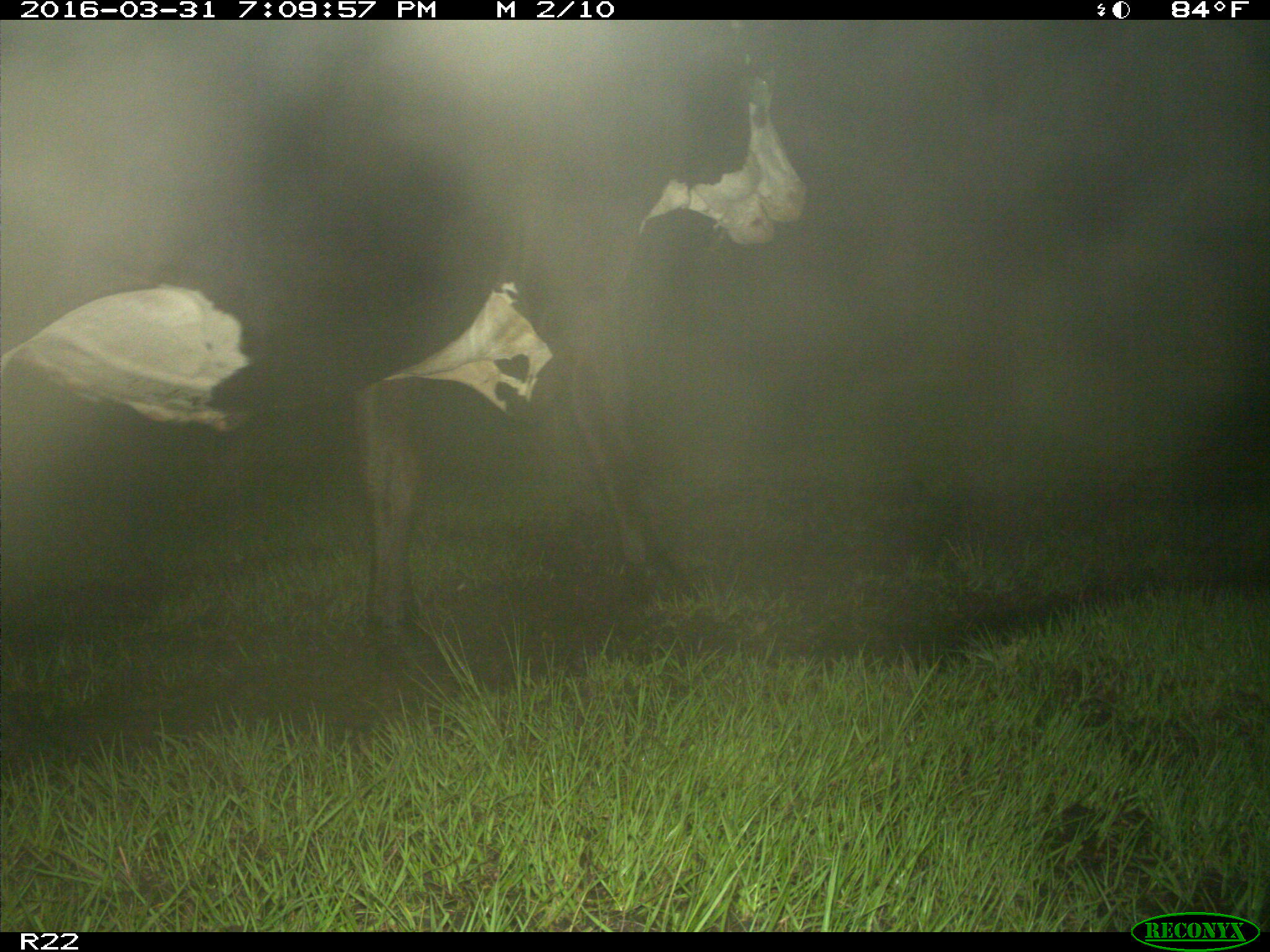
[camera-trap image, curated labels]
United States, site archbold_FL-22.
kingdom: Animalia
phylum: Chordata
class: Mammalia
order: Artiodactyla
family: Bovidae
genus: Bos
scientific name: Bos taurus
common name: domestic cow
Bos taurus (domestic cow).